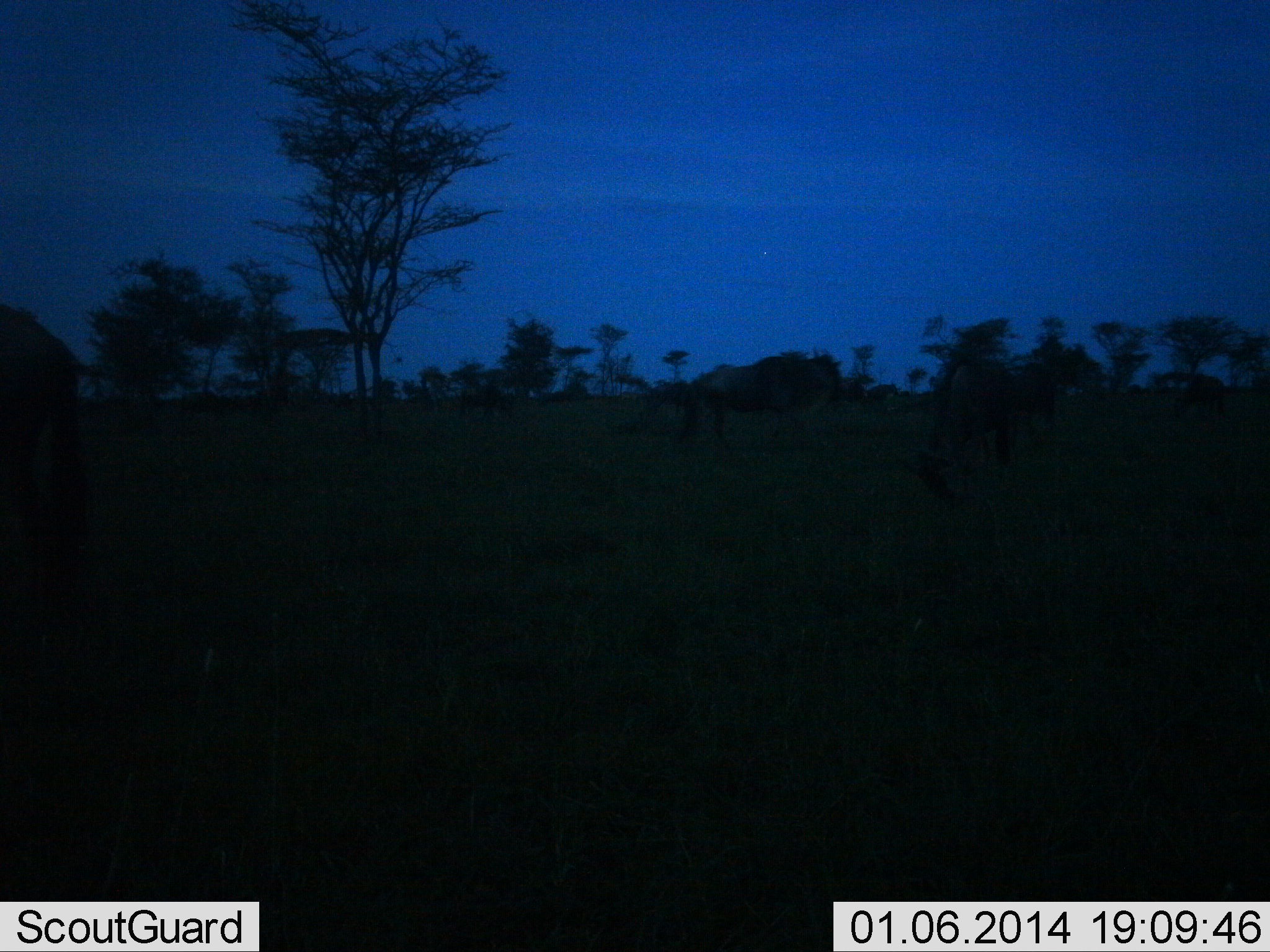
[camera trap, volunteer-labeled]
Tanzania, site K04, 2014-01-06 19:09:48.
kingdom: Animalia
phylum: Chordata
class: Mammalia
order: Artiodactyla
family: Bovidae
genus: Connochaetes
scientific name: Connochaetes taurinus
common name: blue wildebeest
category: wildebeest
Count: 4.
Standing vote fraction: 70%.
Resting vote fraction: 0%.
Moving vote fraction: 30%.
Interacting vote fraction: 0%.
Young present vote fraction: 0%.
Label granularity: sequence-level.